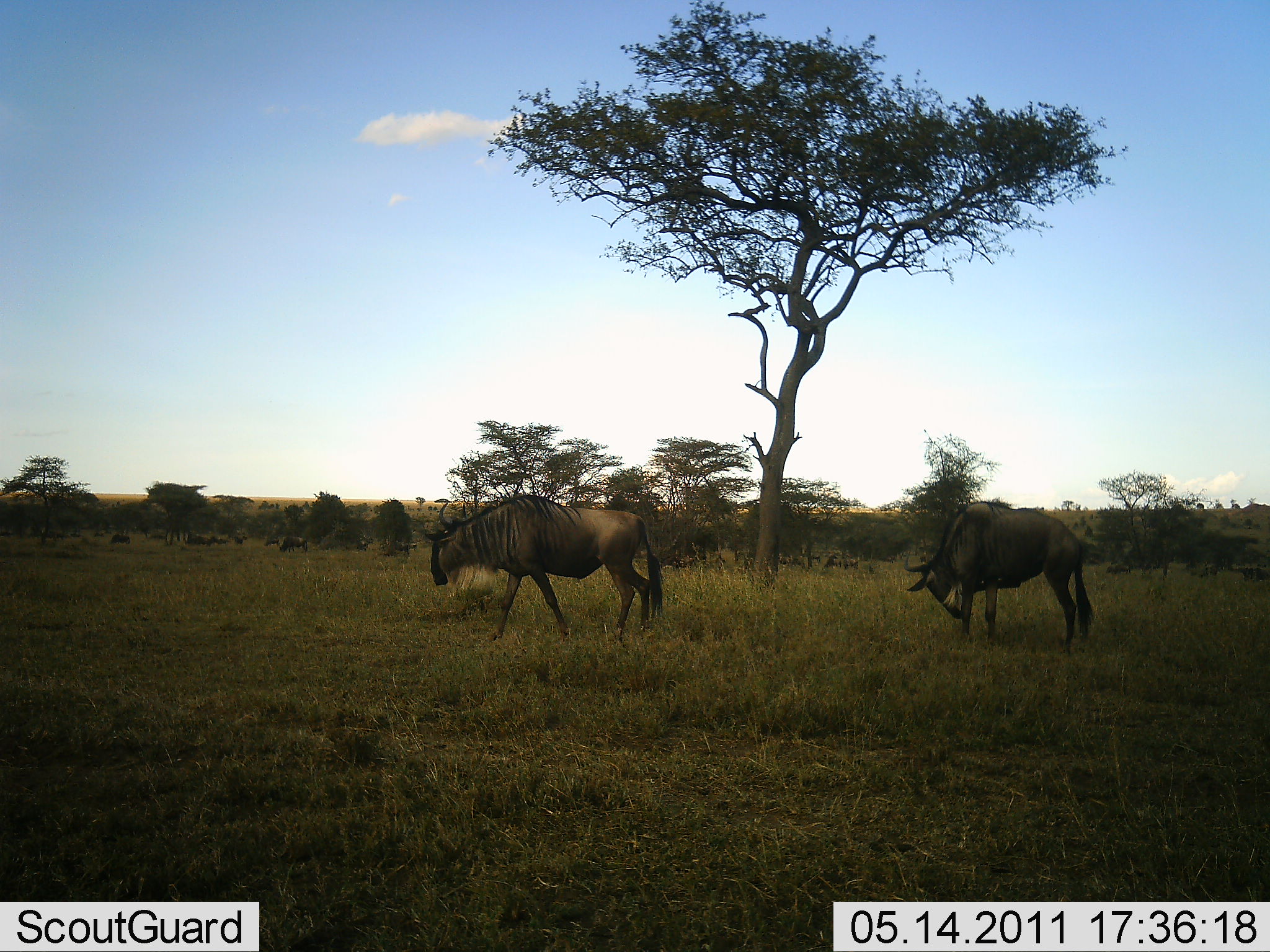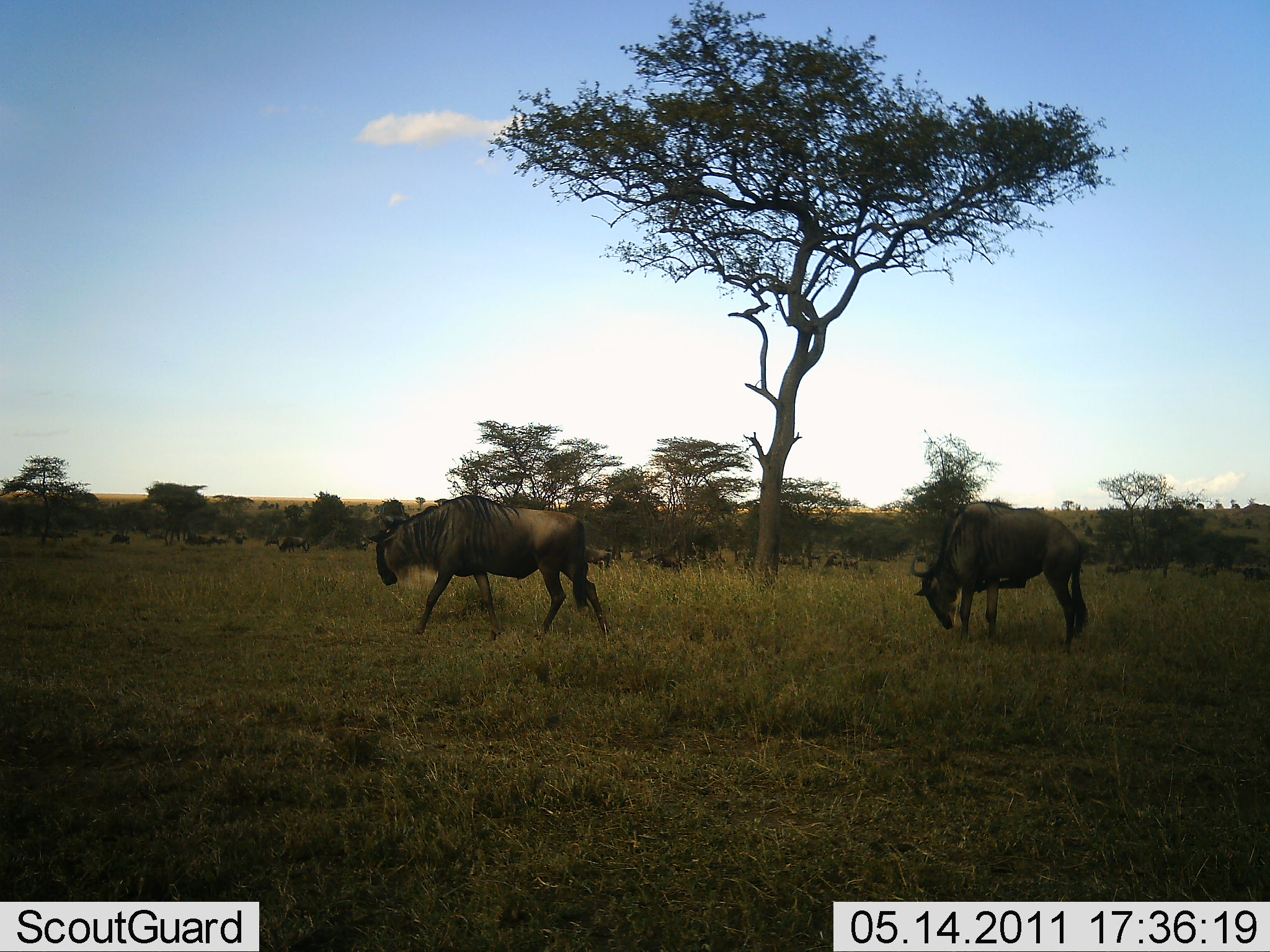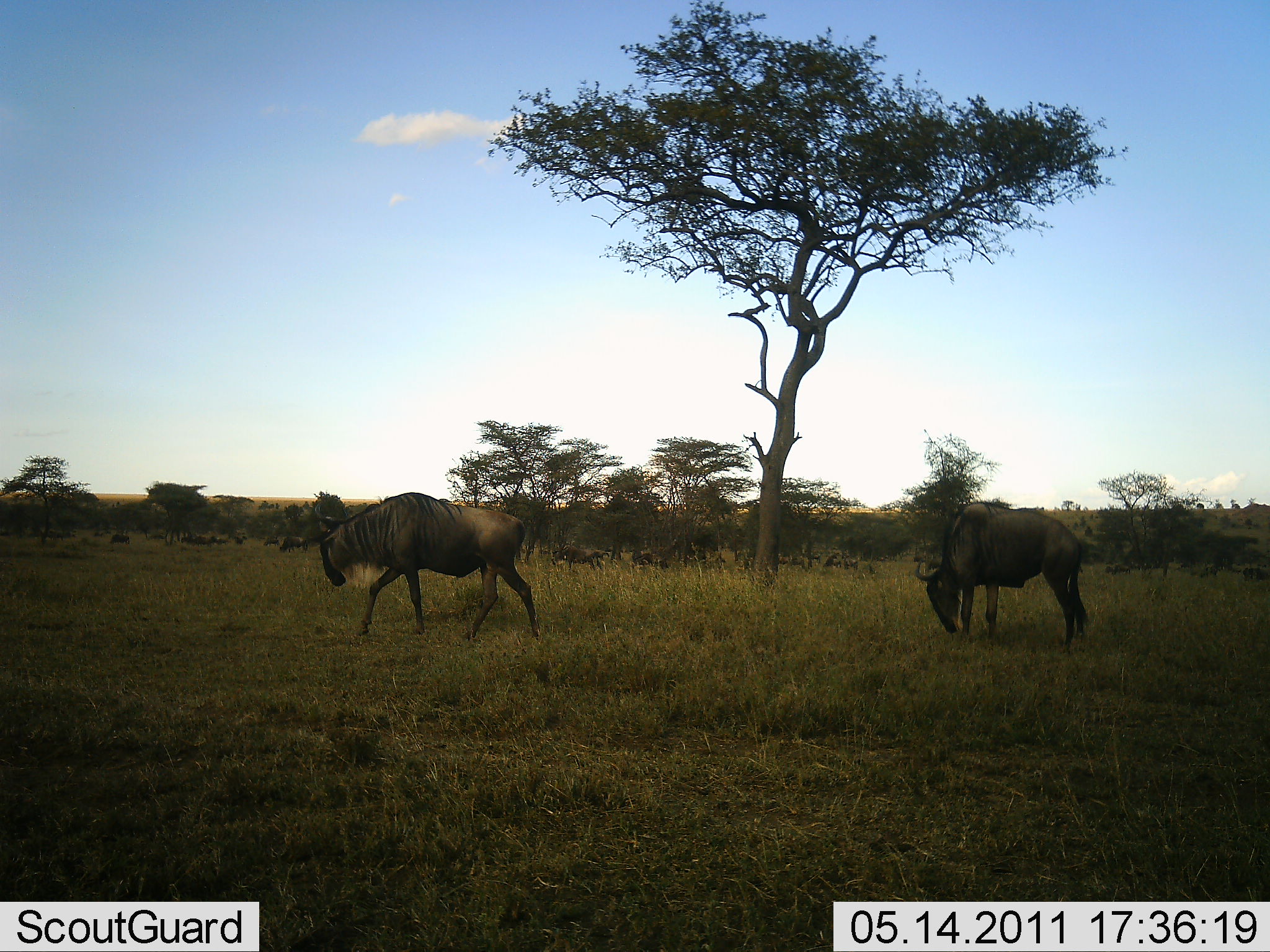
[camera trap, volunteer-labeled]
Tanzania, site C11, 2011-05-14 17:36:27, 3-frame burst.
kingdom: Animalia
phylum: Chordata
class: Mammalia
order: Artiodactyla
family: Bovidae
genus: Connochaetes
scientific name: Connochaetes taurinus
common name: blue wildebeest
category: wildebeest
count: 10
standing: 17%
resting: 0%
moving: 83%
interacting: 0%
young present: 0%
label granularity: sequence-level